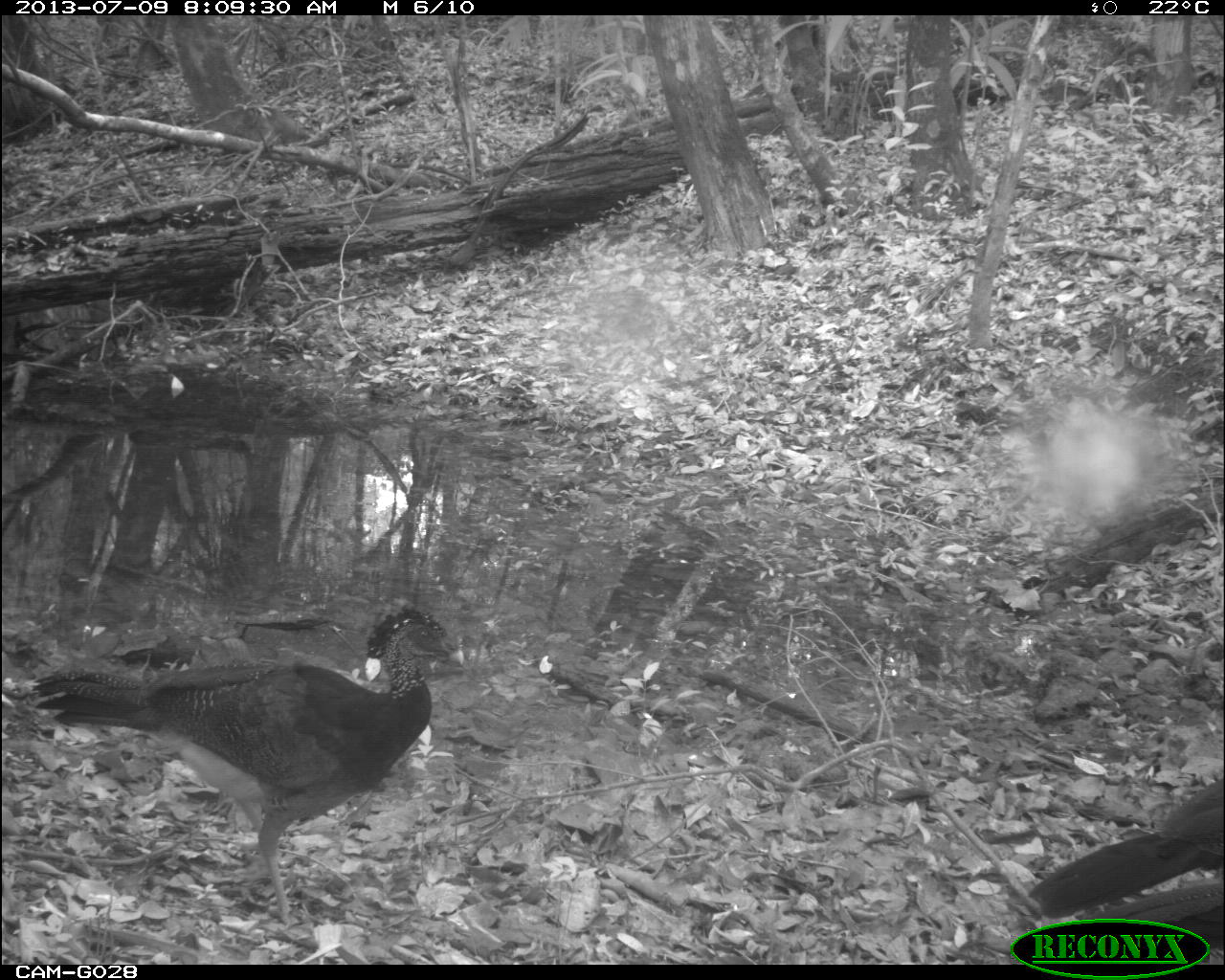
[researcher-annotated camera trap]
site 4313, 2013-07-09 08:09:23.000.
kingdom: Animalia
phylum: Chordata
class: Aves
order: Galliformes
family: Cracidae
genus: Crax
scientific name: Crax rubra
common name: great curassow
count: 3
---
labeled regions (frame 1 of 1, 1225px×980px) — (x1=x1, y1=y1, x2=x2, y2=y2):
crax rubra: (x1=45, y1=606, x2=466, y2=928); (x1=1026, y1=777, x2=1223, y2=964)